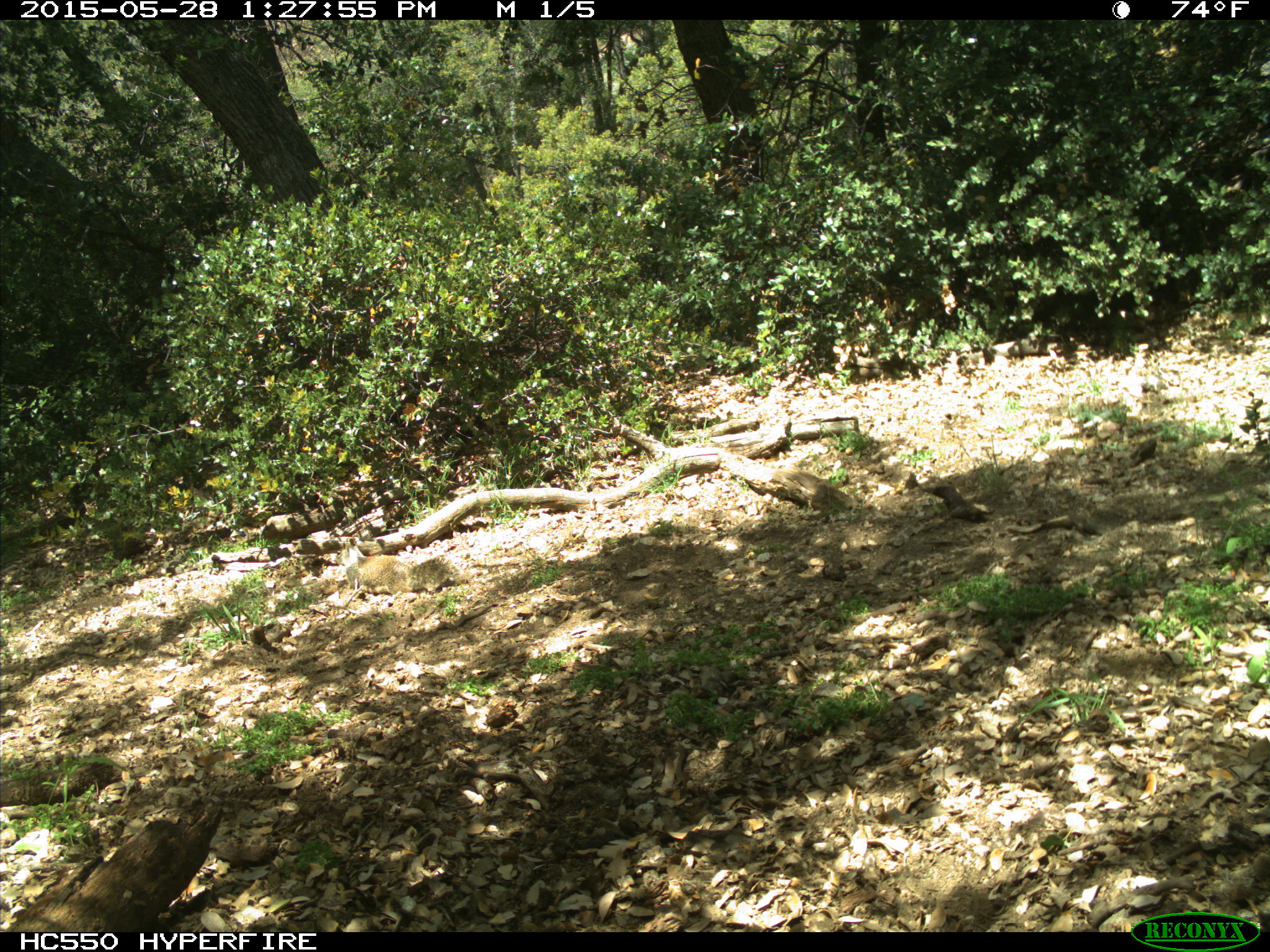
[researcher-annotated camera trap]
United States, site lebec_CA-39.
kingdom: Animalia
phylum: Chordata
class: Mammalia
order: Rodentia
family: Sciuridae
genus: Otospermophilus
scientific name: Otospermophilus beecheyi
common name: california ground squirrel